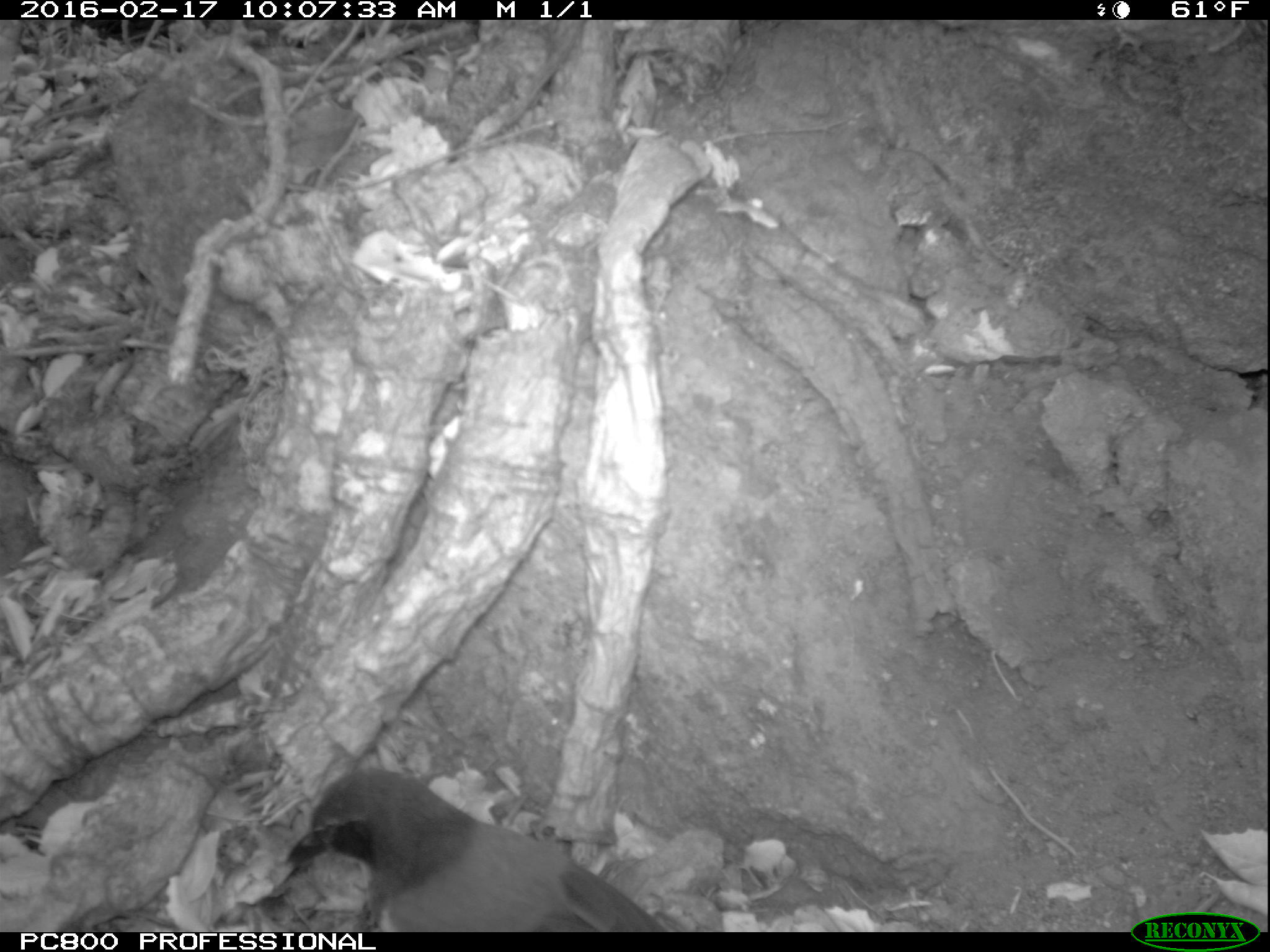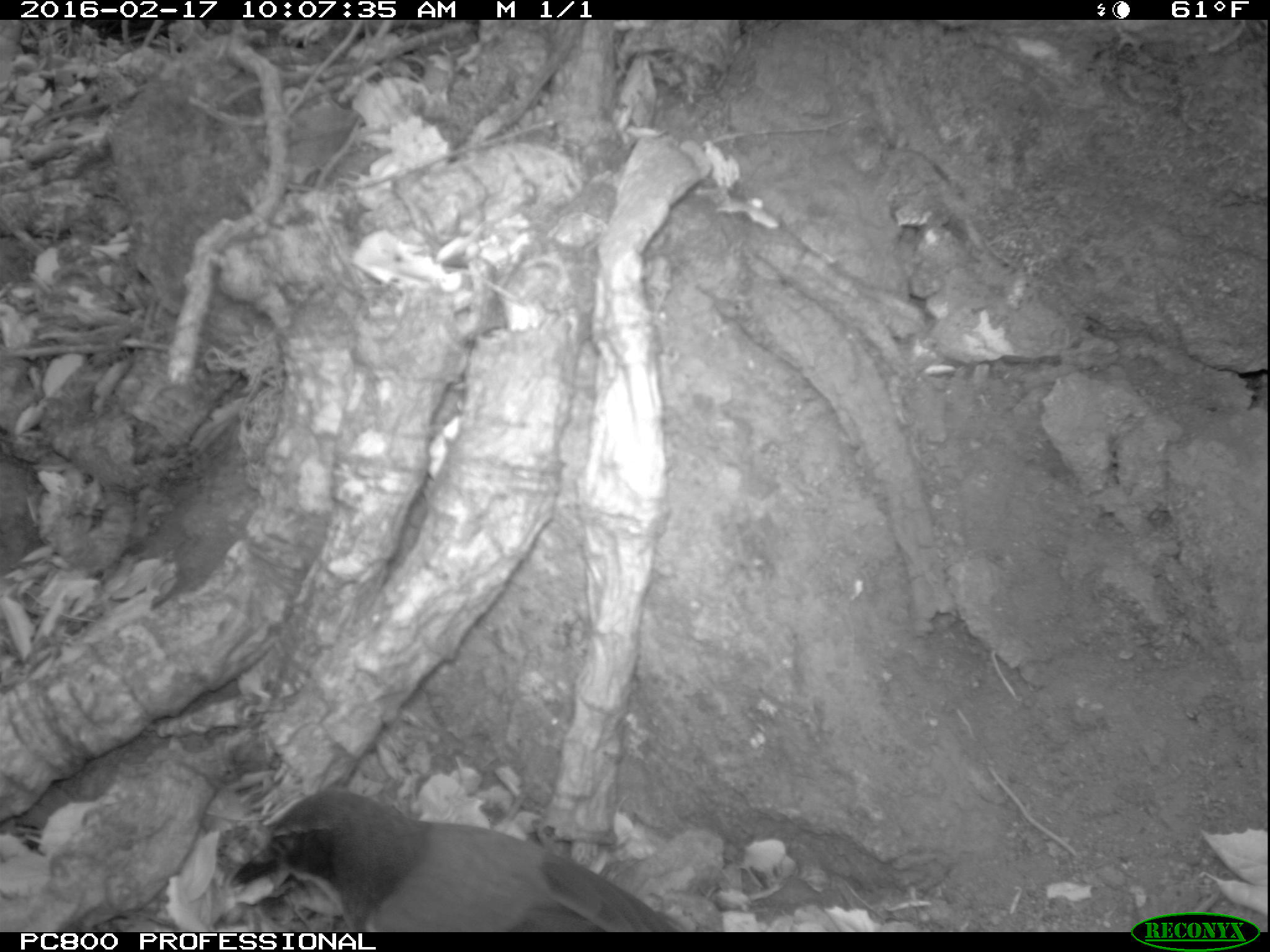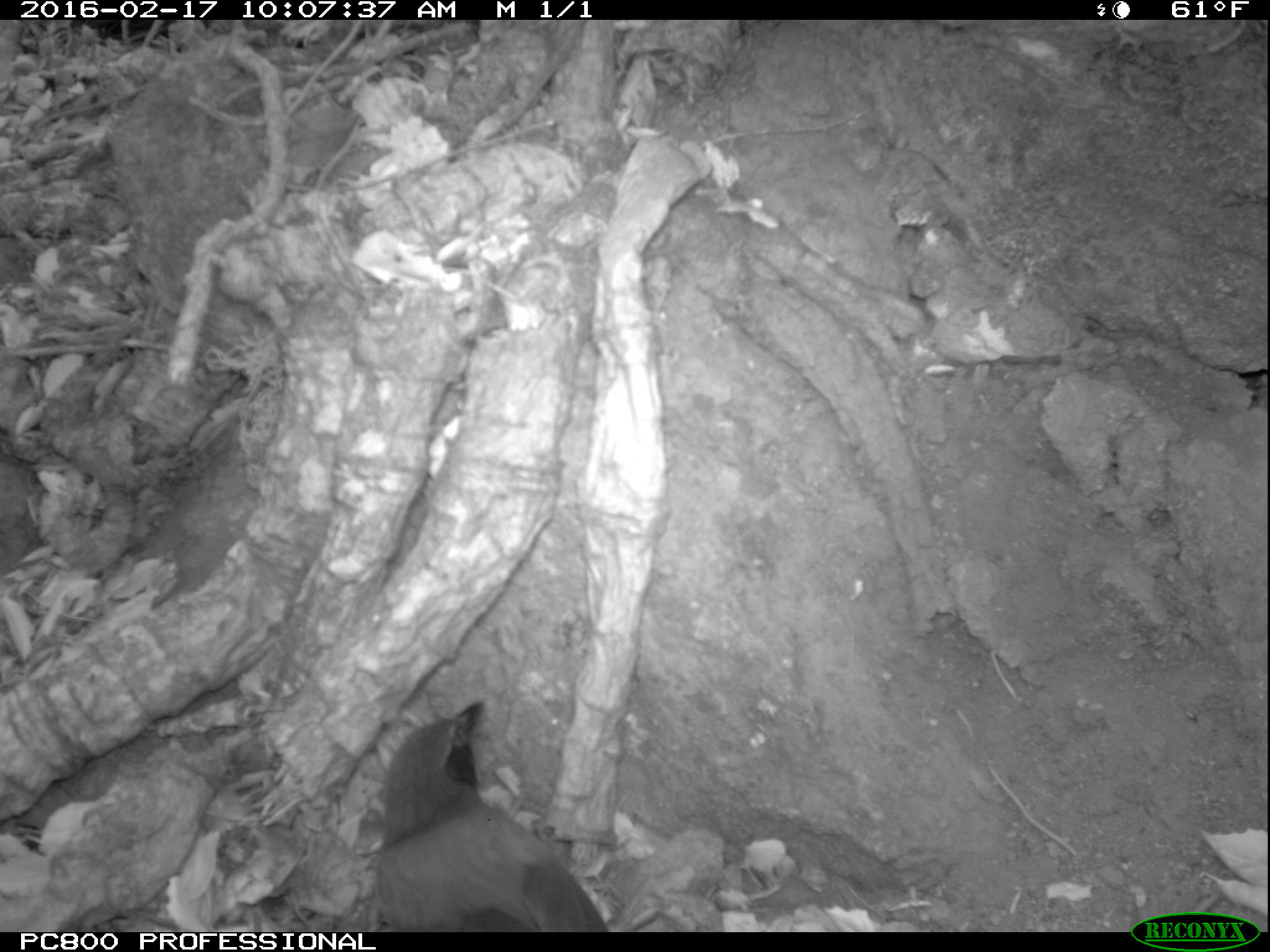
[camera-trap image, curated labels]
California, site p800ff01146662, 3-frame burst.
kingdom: Animalia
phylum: Chordata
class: Aves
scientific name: Aves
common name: bird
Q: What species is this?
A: Bird (Aves).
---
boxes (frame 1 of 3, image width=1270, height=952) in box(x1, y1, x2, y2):
bird: box(283, 767, 670, 929)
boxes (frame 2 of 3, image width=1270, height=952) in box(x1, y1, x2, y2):
bird: box(229, 789, 678, 932)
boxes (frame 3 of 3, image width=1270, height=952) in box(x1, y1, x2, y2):
bird: box(369, 695, 611, 932)